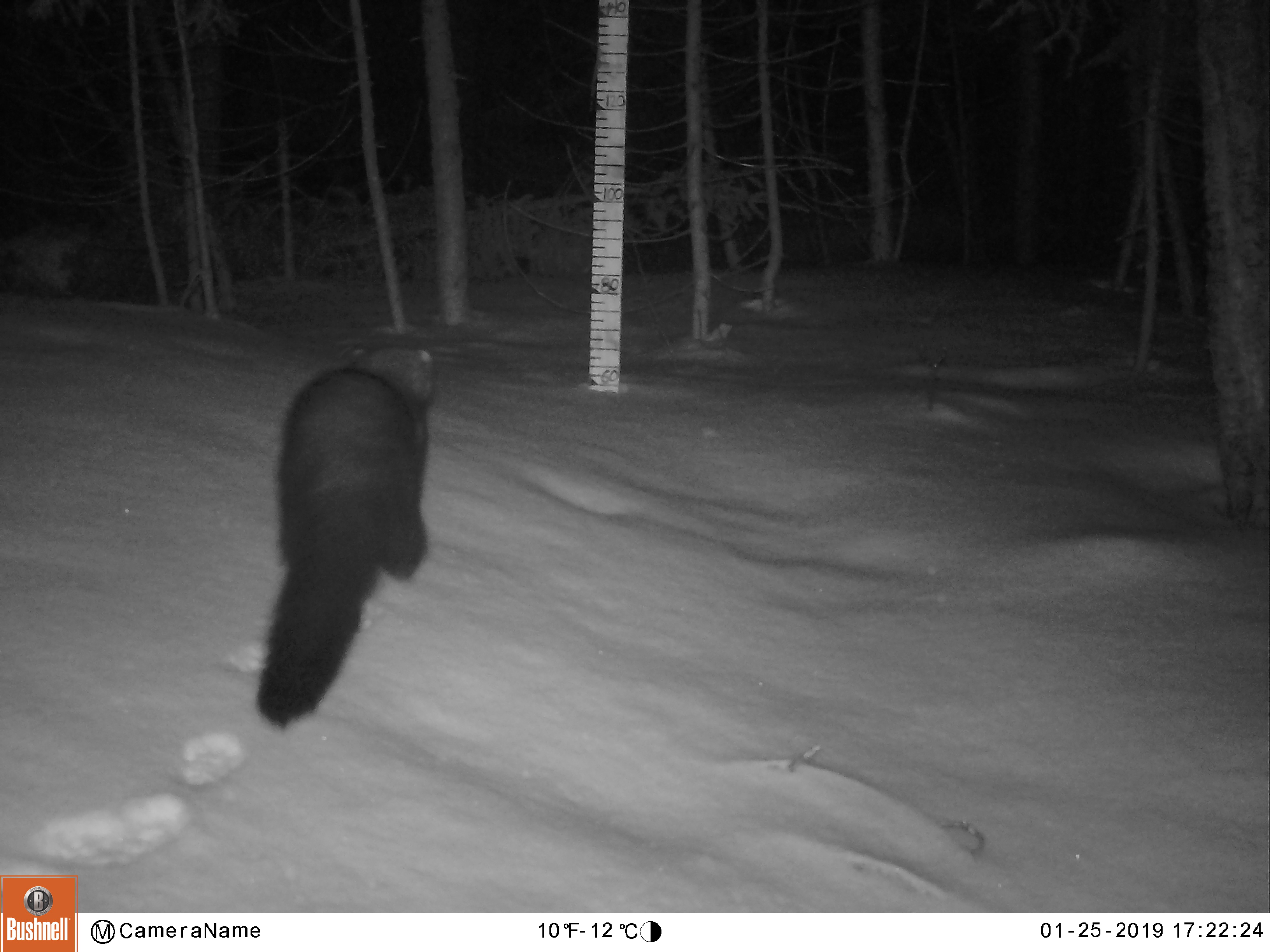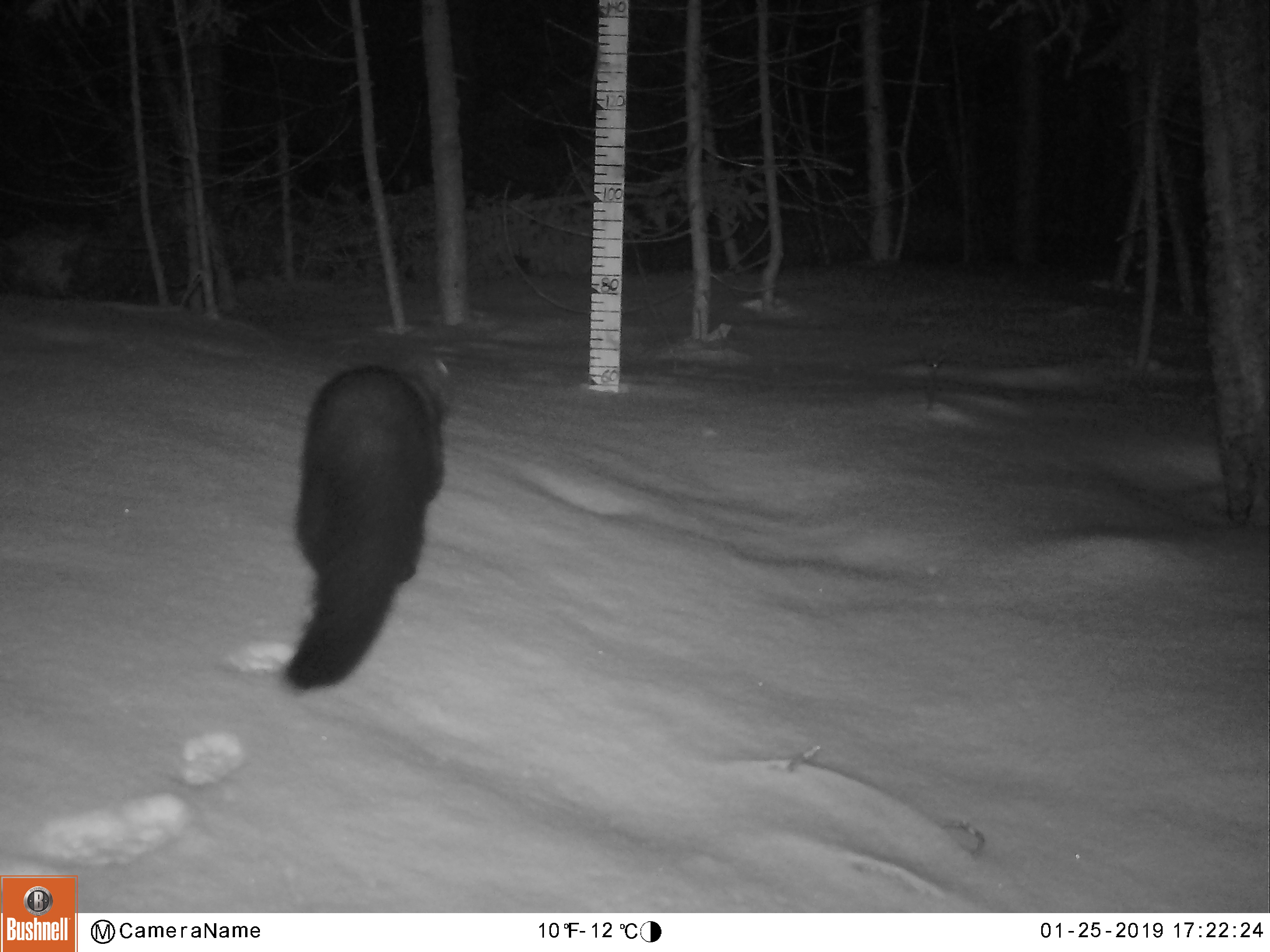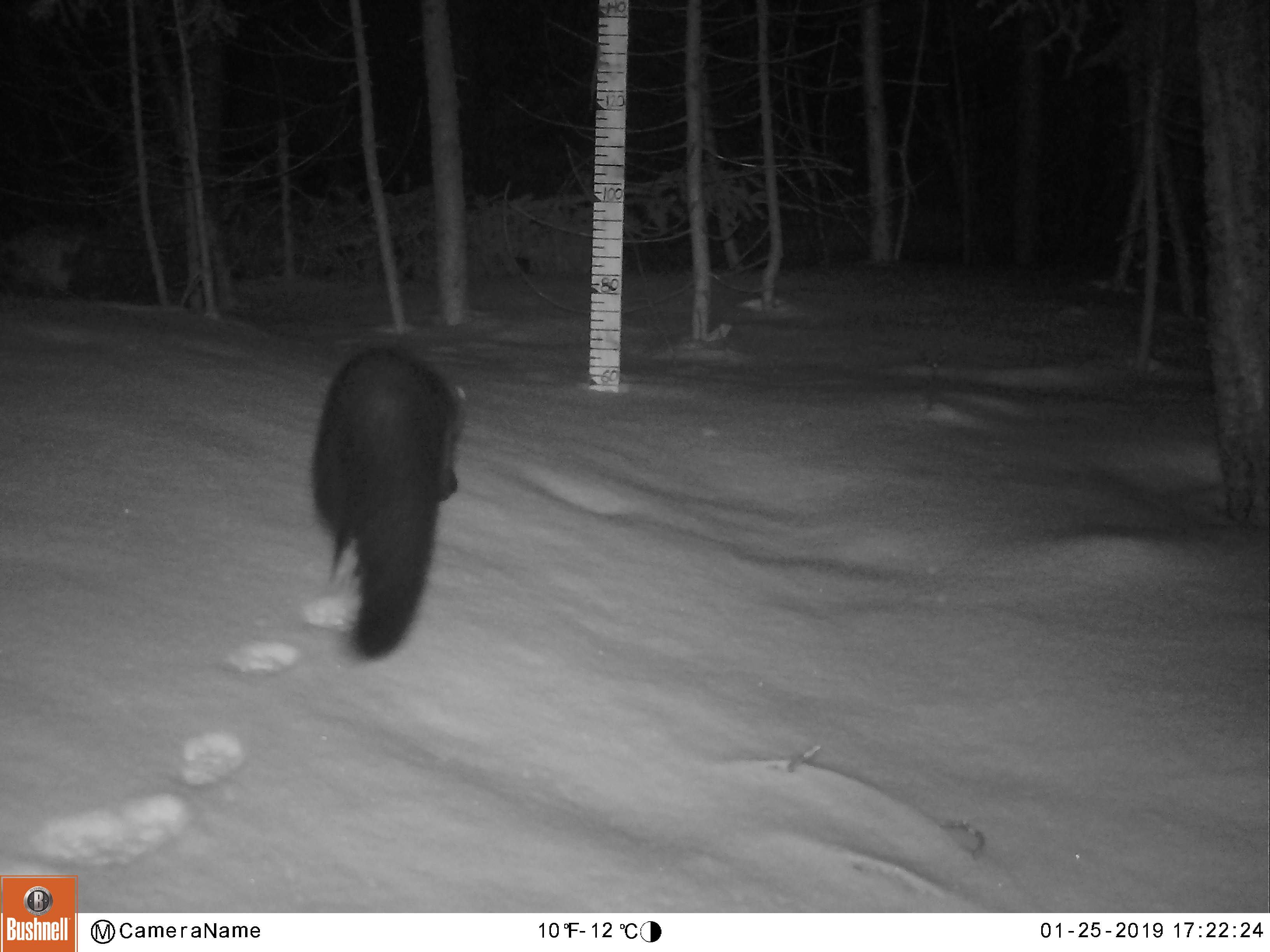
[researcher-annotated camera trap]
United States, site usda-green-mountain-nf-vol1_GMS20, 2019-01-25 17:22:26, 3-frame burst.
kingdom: Animalia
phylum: Chordata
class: Mammalia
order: Carnivora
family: Mustelidae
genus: Pekania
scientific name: Pekania pennanti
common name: fisher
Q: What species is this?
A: Fisher (Pekania pennanti).